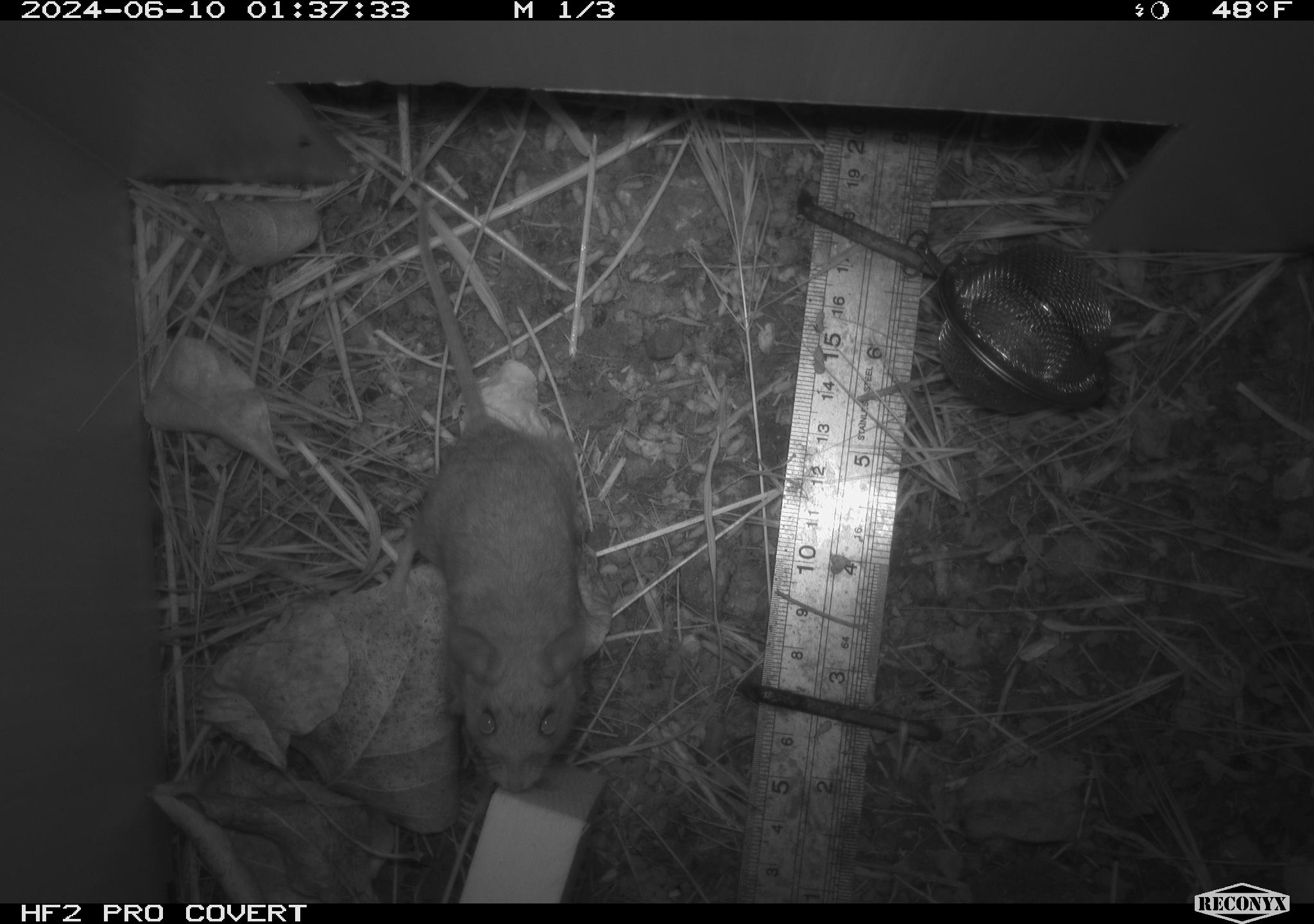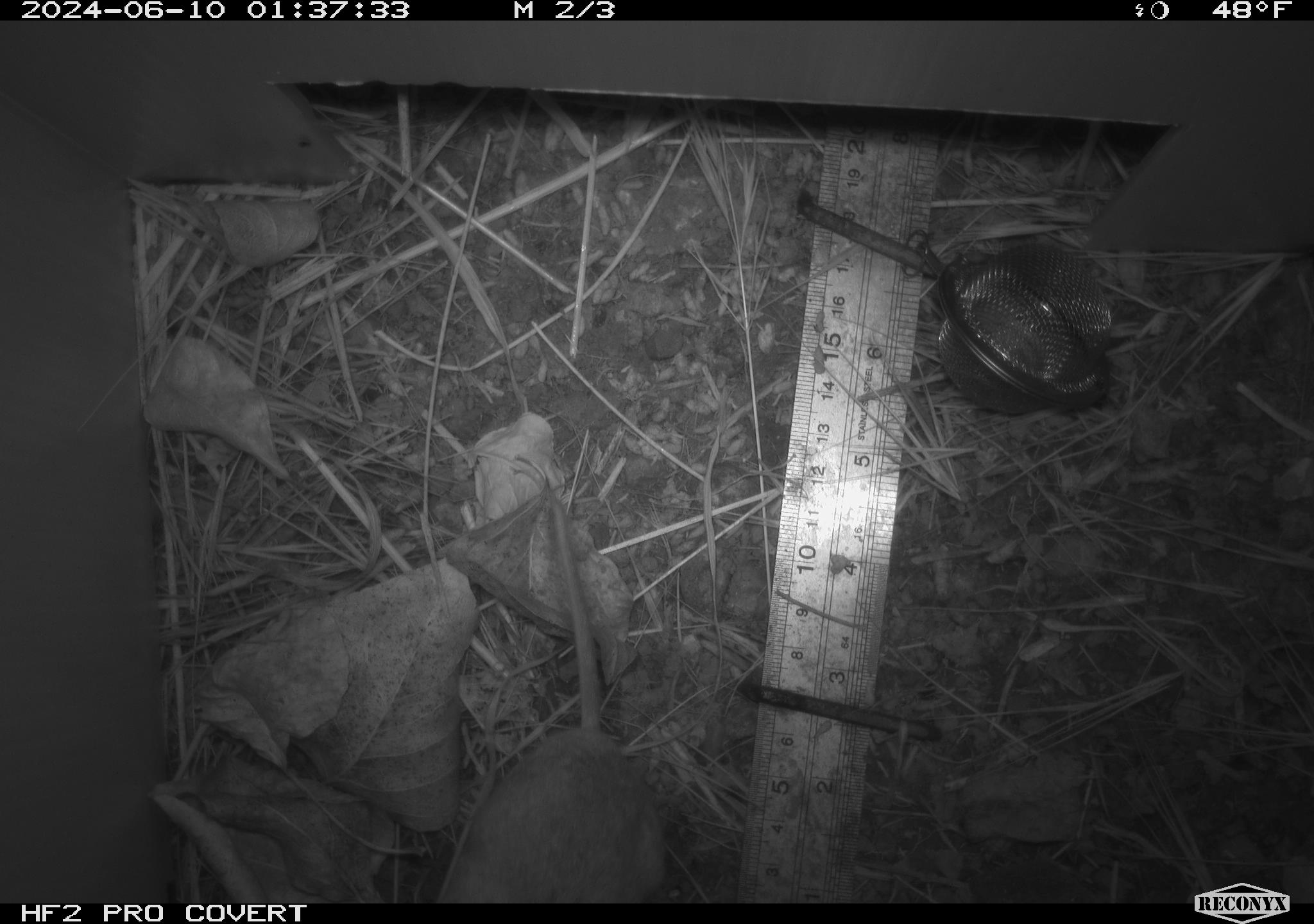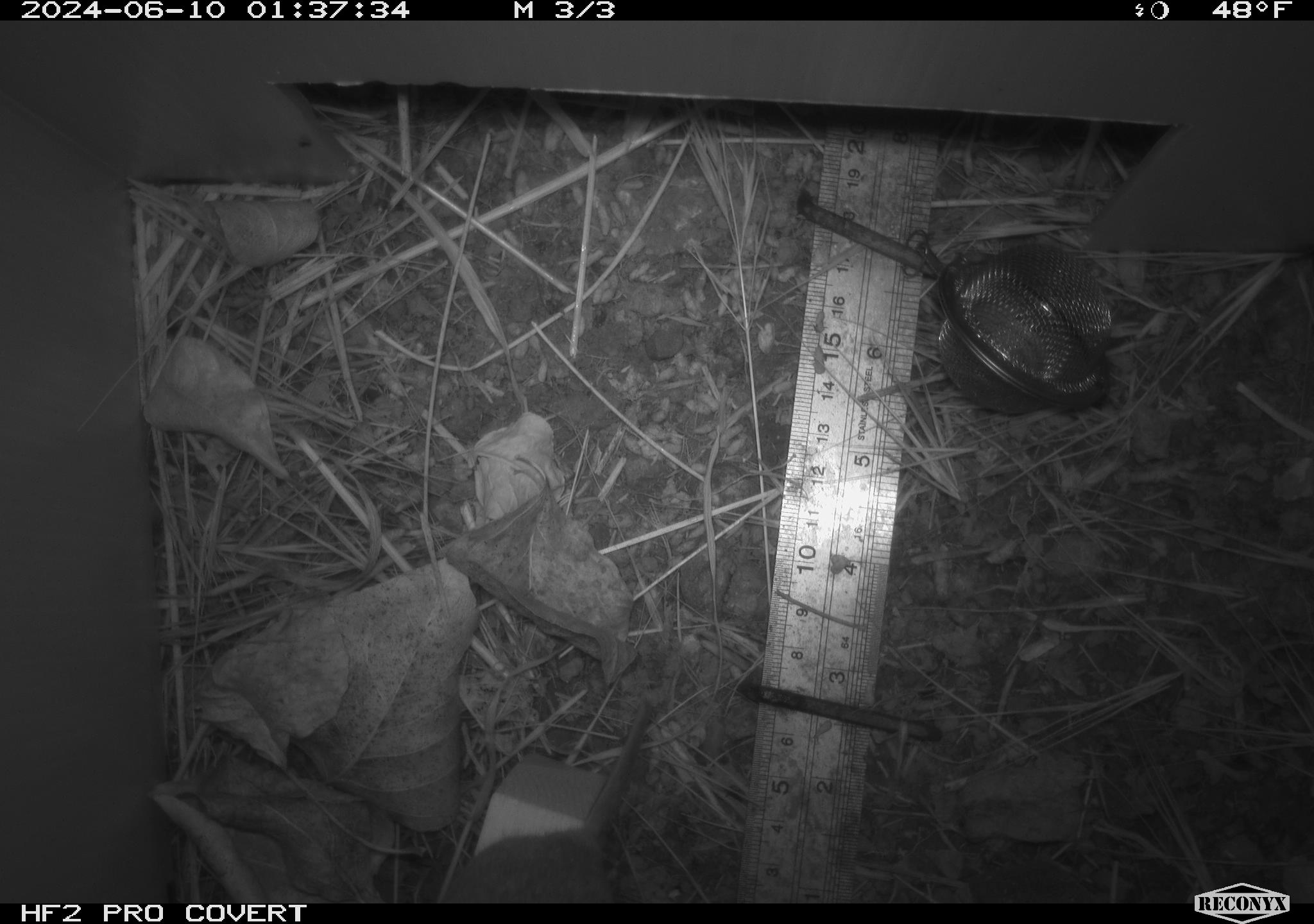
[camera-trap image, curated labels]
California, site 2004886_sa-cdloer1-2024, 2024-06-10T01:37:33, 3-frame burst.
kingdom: Animalia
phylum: Chordata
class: Mammalia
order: Rodentia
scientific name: Rodentia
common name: mouse species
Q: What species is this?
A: Mouse species (Rodentia).